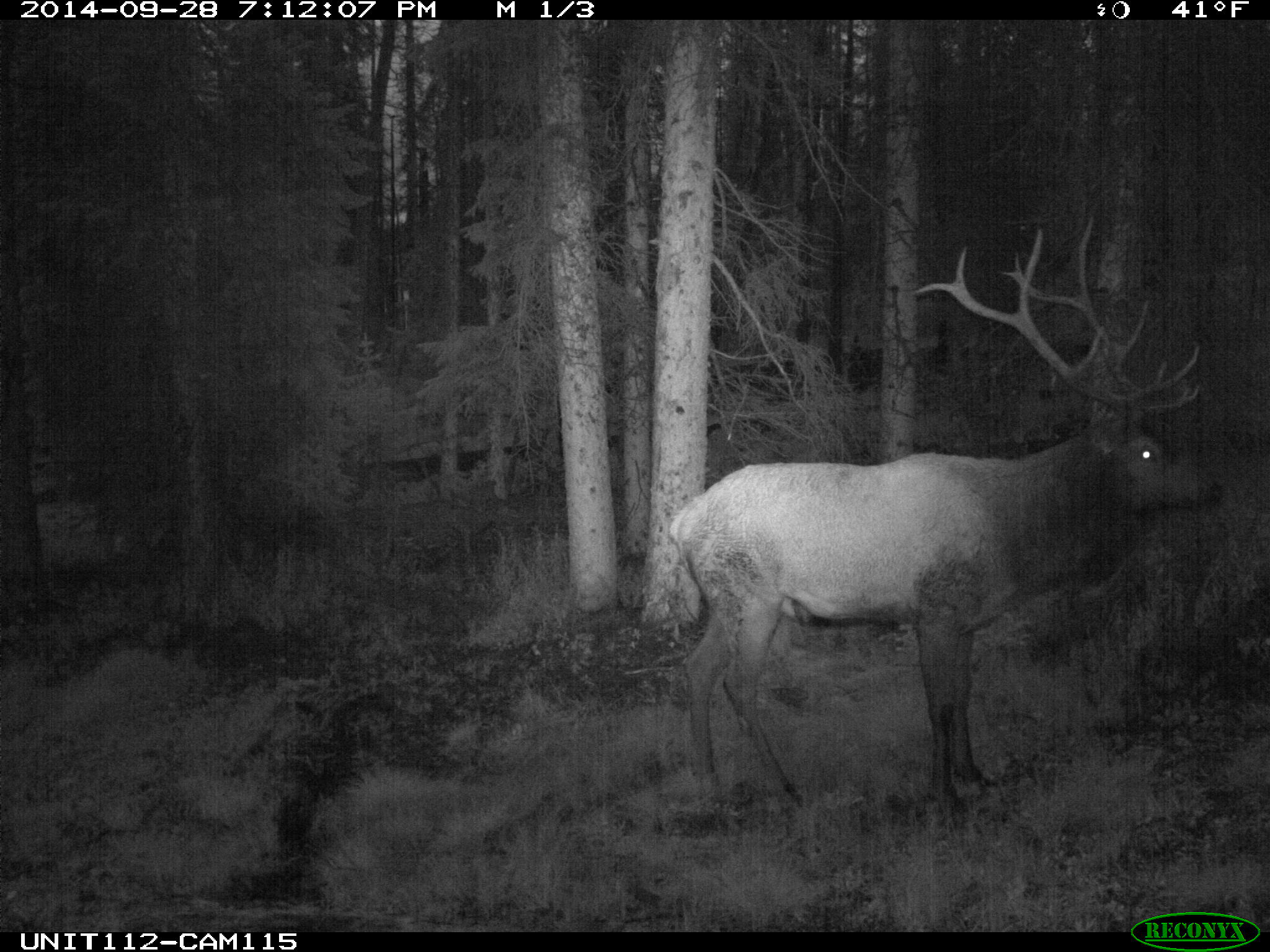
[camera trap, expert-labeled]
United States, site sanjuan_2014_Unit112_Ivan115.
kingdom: Animalia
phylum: Chordata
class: Mammalia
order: Artiodactyla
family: Cervidae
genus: Cervus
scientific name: Cervus elaphus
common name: red deer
Cervus elaphus (red deer).